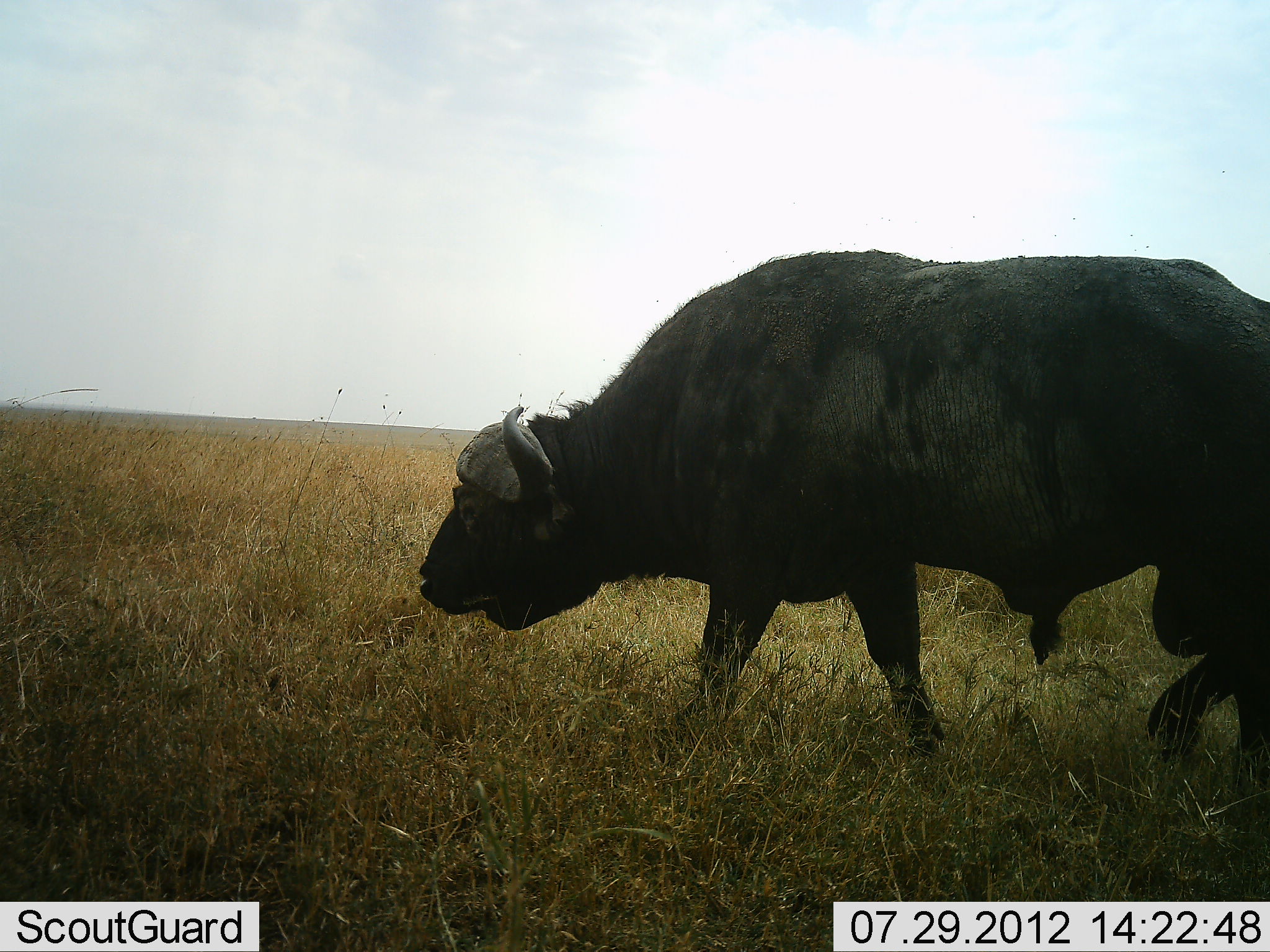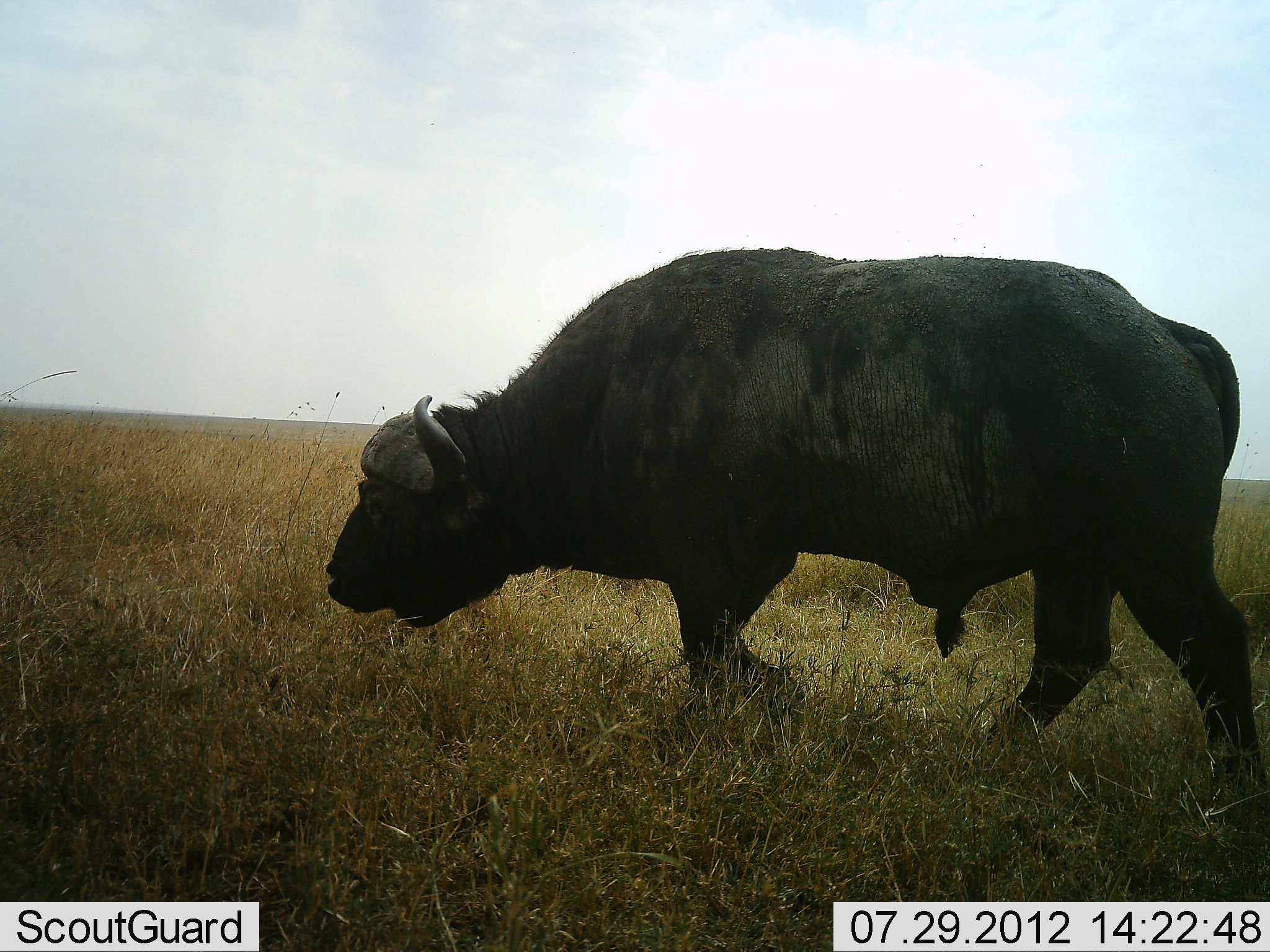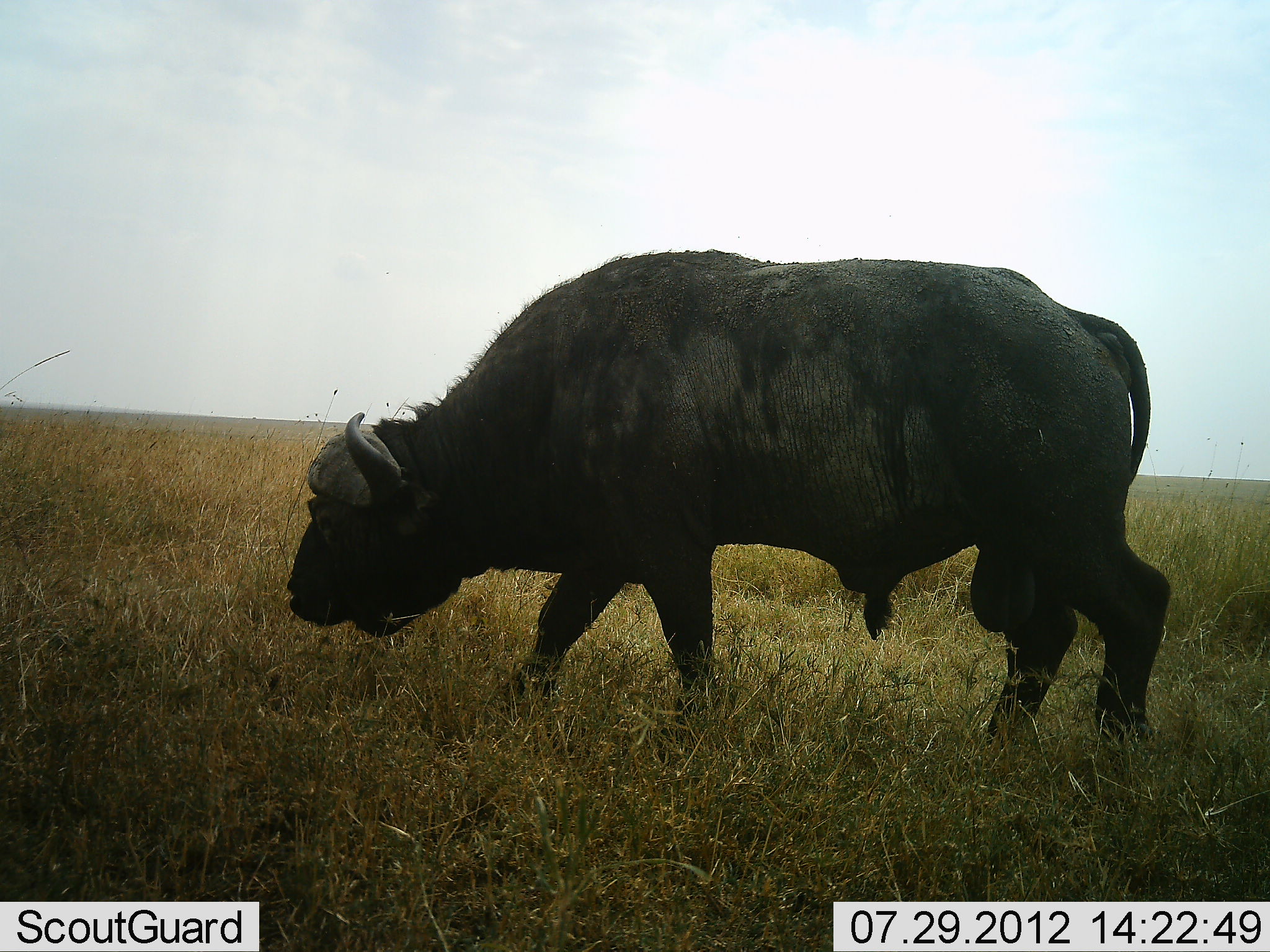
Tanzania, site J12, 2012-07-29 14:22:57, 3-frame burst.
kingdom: Animalia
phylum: Chordata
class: Mammalia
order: Artiodactyla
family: Bovidae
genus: Syncerus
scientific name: Syncerus caffer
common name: cape buffalo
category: buffalo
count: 1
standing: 0%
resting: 0%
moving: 100%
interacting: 0%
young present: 0%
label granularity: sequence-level